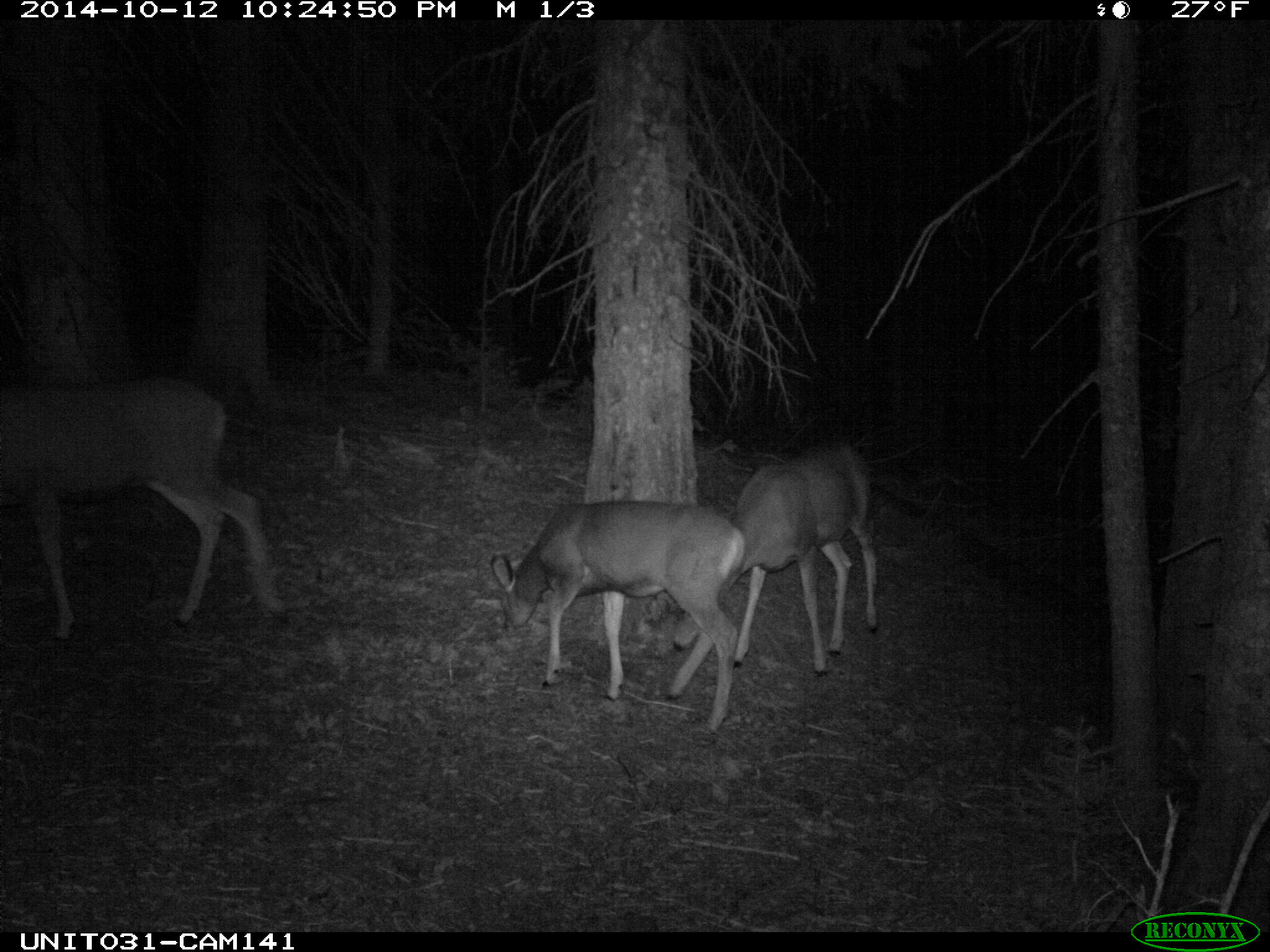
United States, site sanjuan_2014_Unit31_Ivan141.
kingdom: Animalia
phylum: Chordata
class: Mammalia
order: Artiodactyla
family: Cervidae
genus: Odocoileus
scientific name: Odocoileus hemionus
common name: mule deer